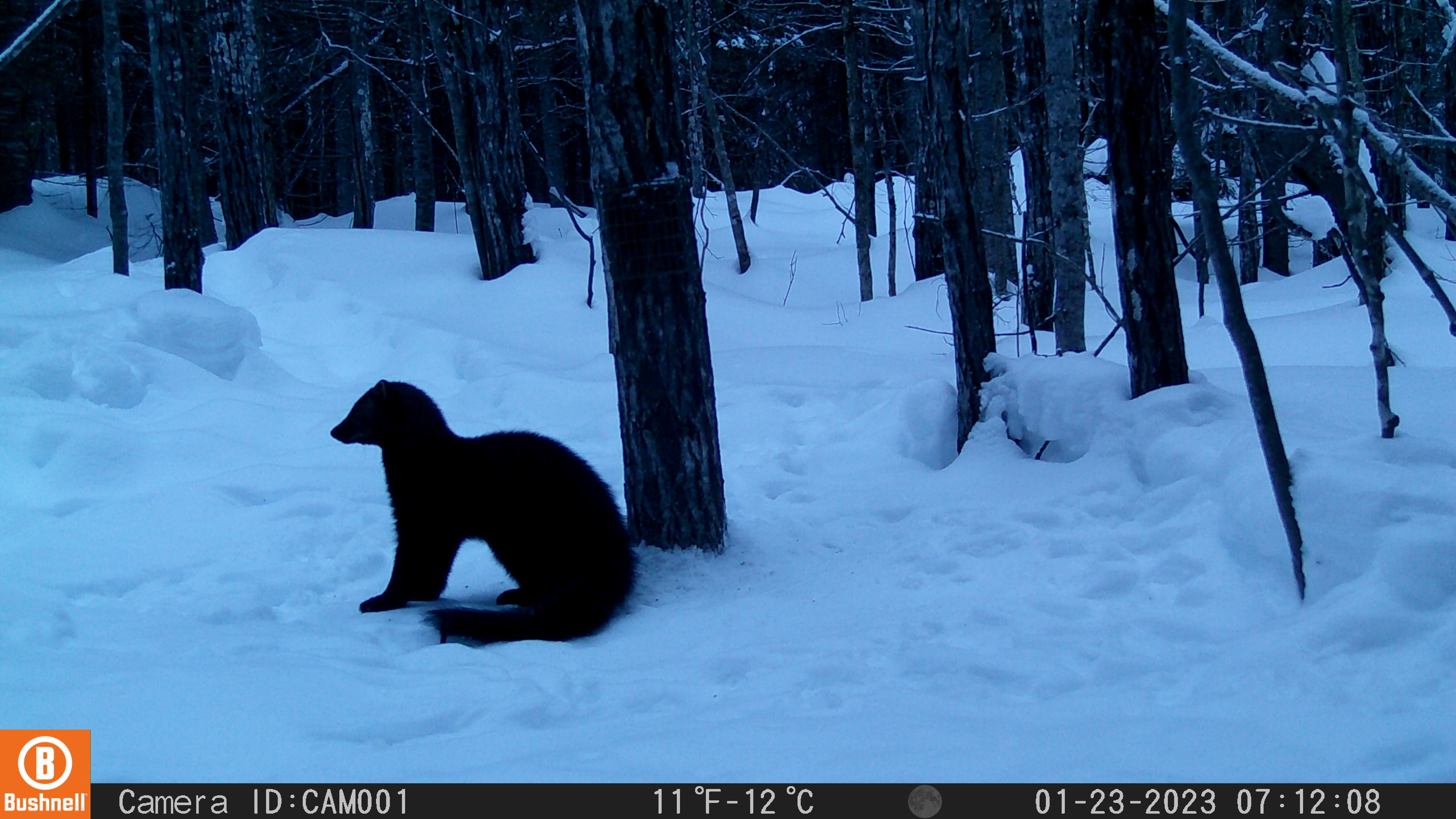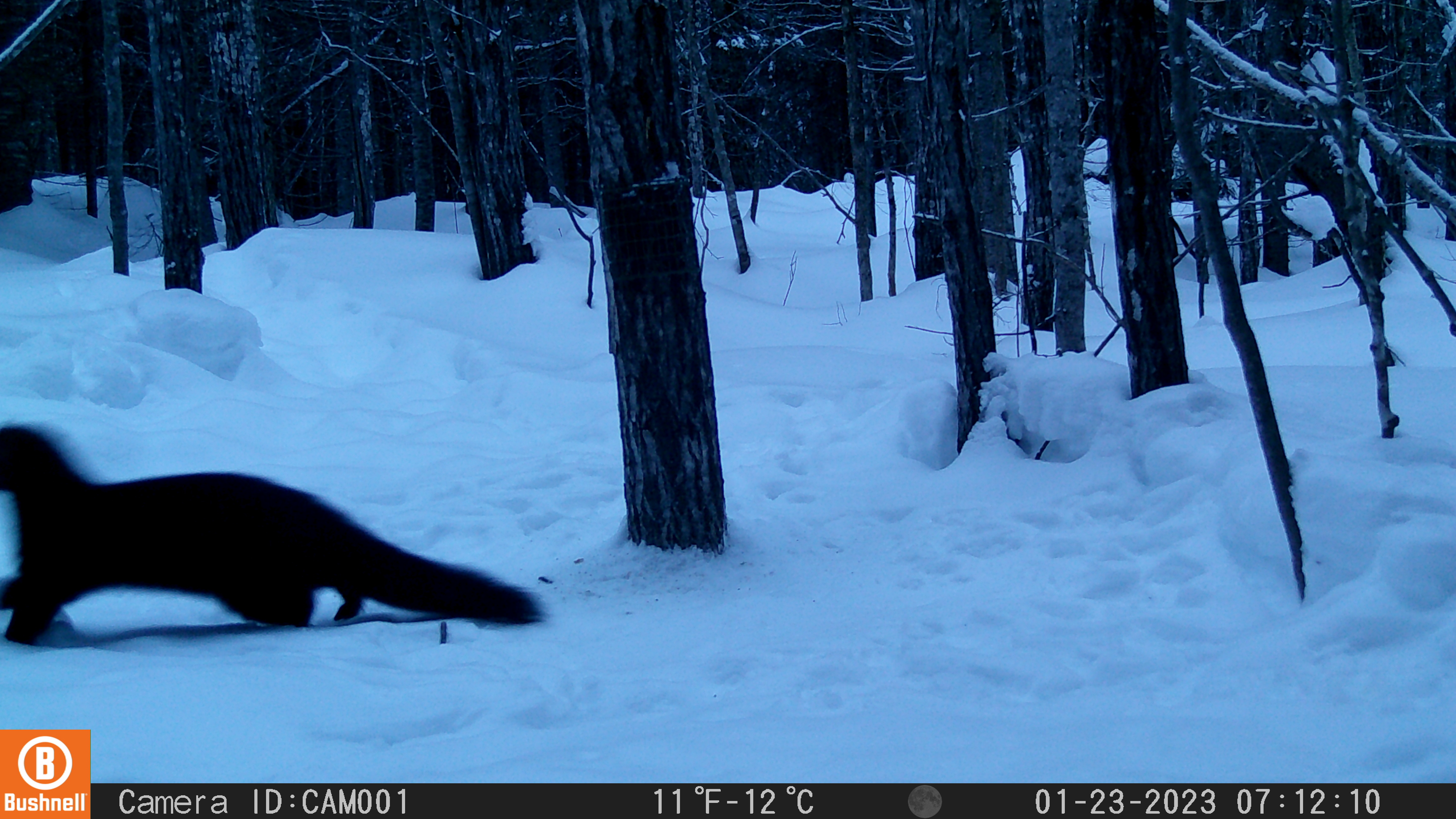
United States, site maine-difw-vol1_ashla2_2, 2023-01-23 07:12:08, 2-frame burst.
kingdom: Animalia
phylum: Chordata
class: Mammalia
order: Carnivora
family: Mustelidae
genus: Pekania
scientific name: Pekania pennanti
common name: fisher